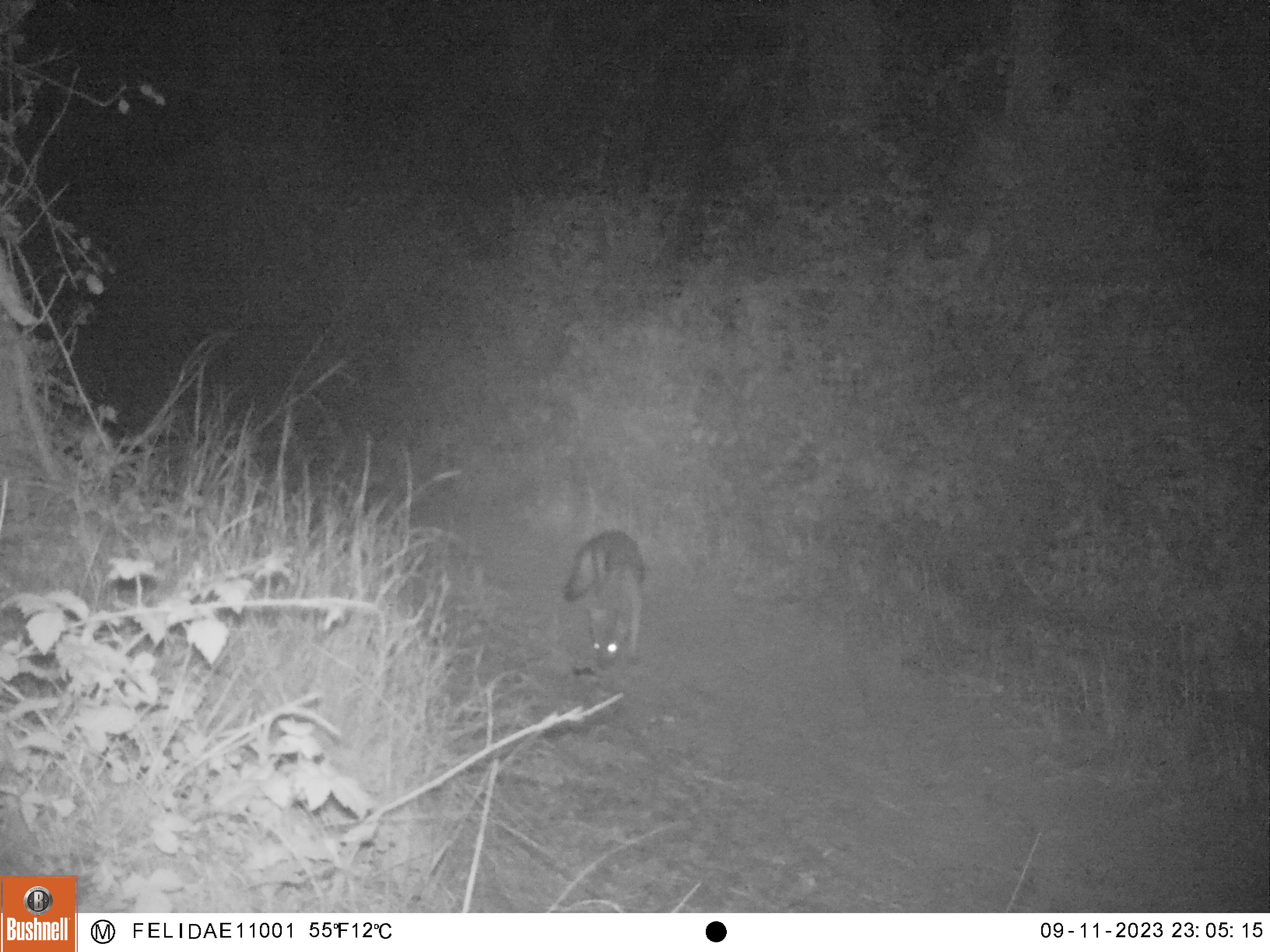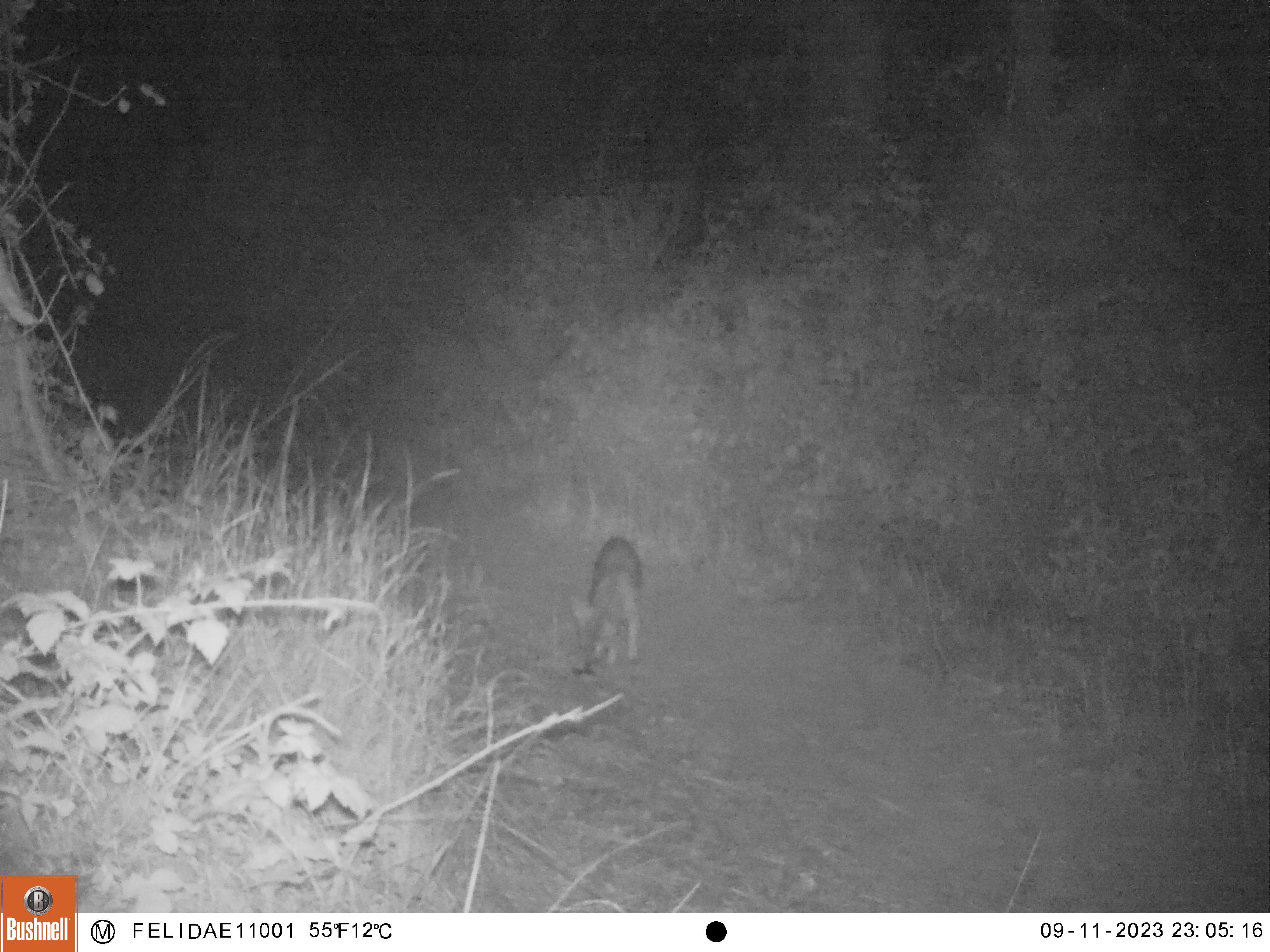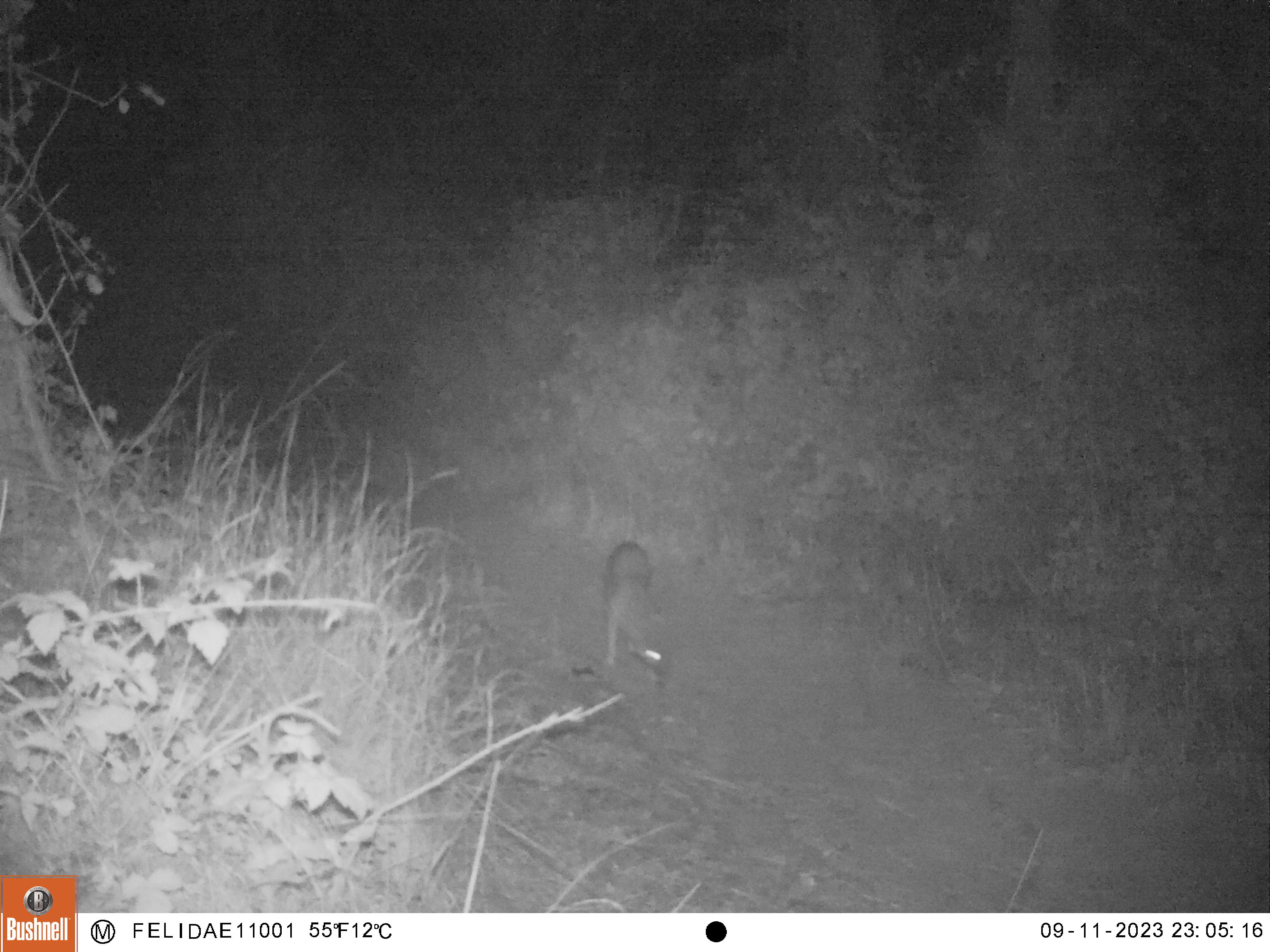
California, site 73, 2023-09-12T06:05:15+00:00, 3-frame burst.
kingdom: Animalia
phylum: Chordata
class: Mammalia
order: Carnivora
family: Canidae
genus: Urocyon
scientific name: Urocyon cinereoargenteus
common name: gray fox